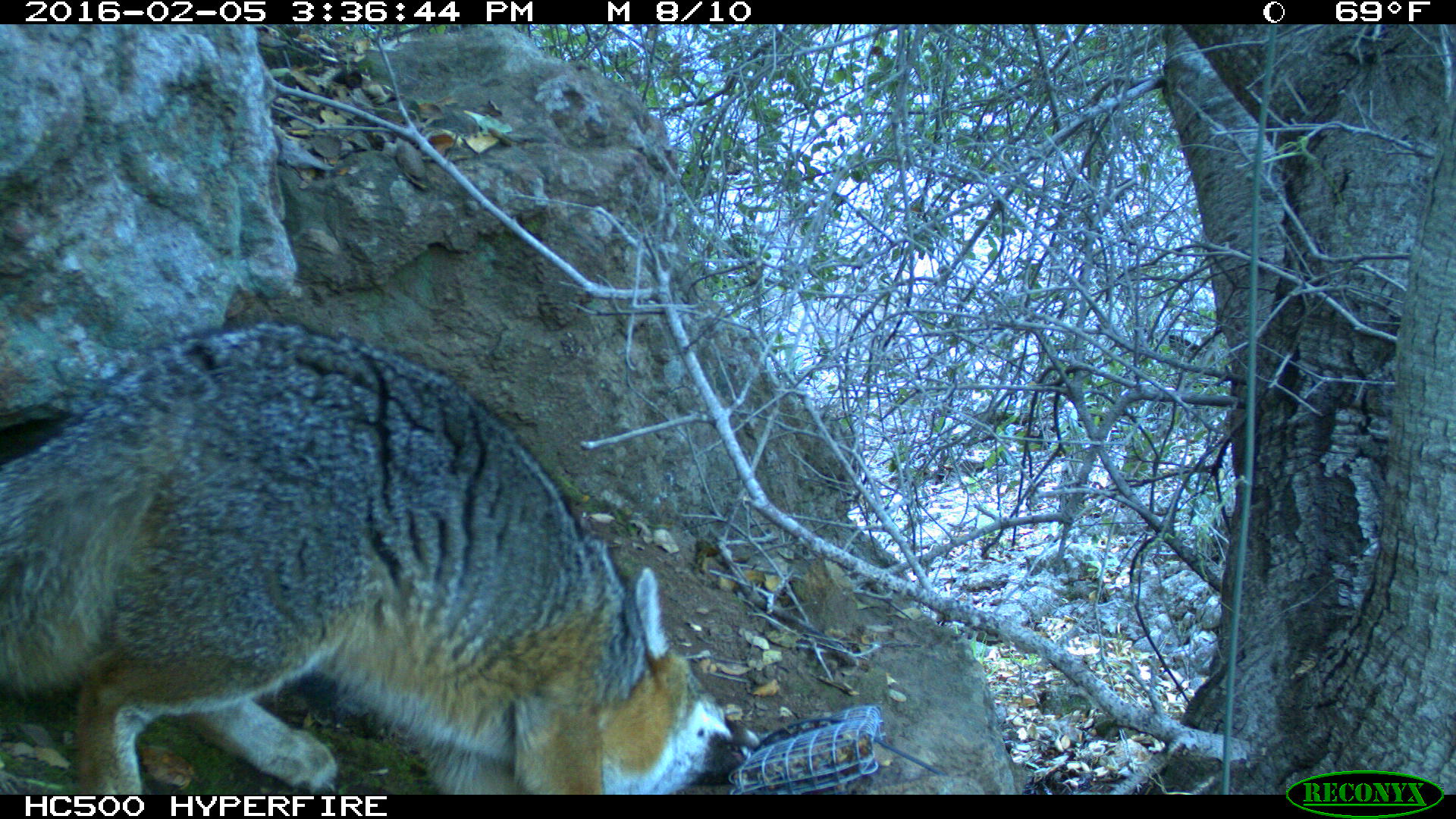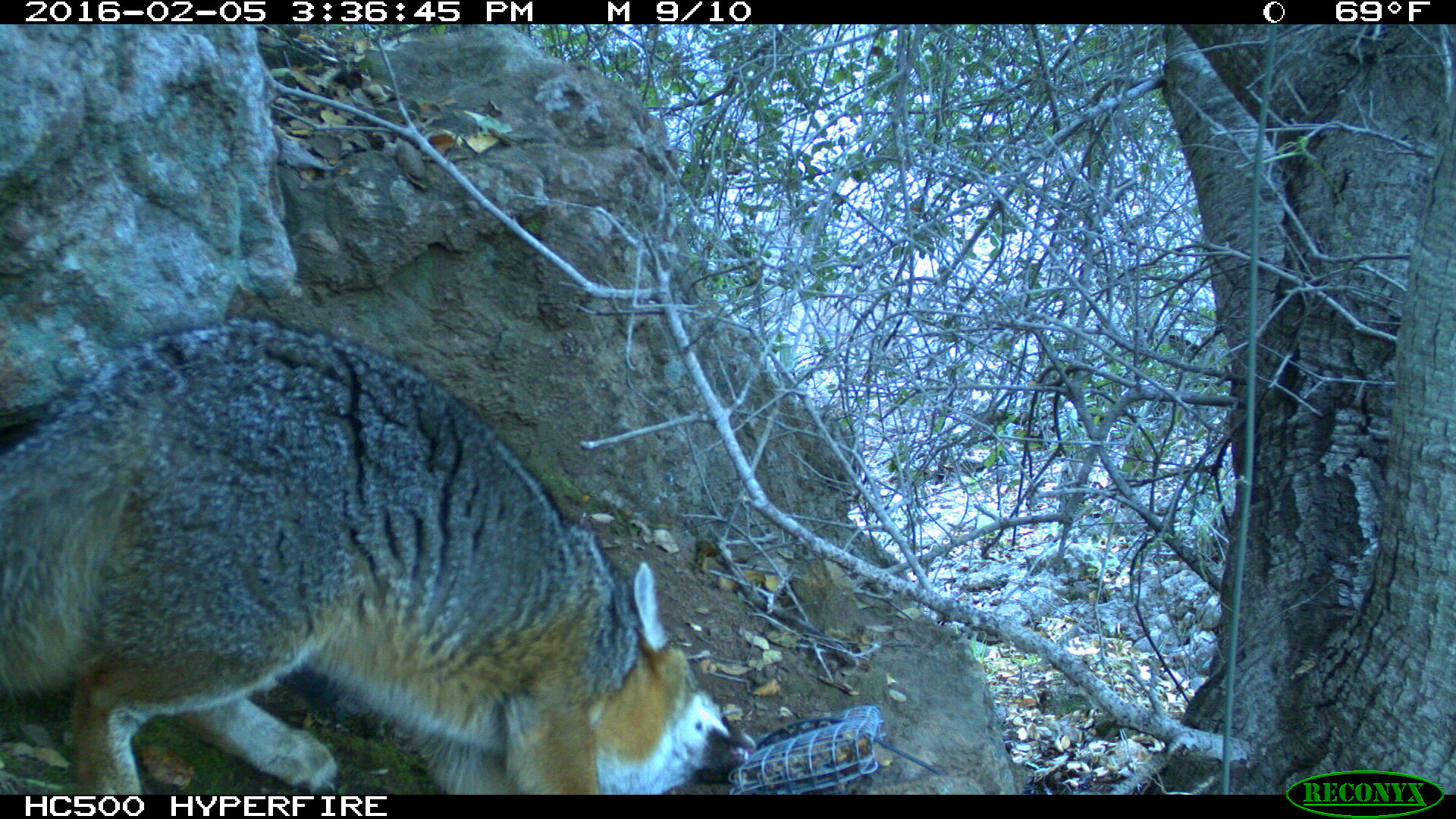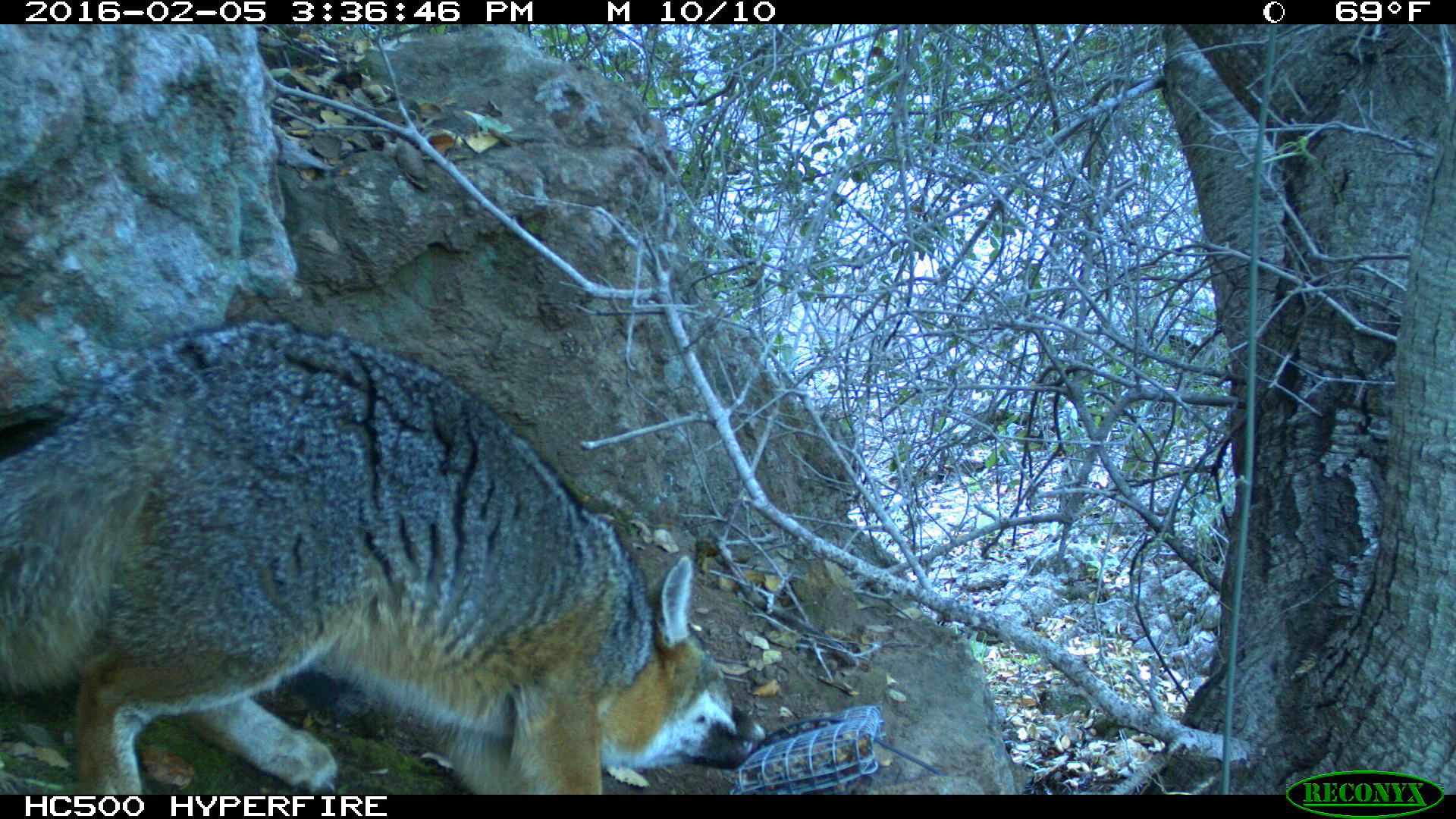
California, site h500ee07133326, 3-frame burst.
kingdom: Animalia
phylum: Chordata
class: Mammalia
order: Carnivora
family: Canidae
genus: Urocyon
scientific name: Urocyon littoralis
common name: island fox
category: fox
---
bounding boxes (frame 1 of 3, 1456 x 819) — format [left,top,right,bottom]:
fox: [0,317,749,792]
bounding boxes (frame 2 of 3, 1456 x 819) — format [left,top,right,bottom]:
fox: [0,316,758,792]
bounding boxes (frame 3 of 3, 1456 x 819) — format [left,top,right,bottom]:
fox: [0,310,770,795]